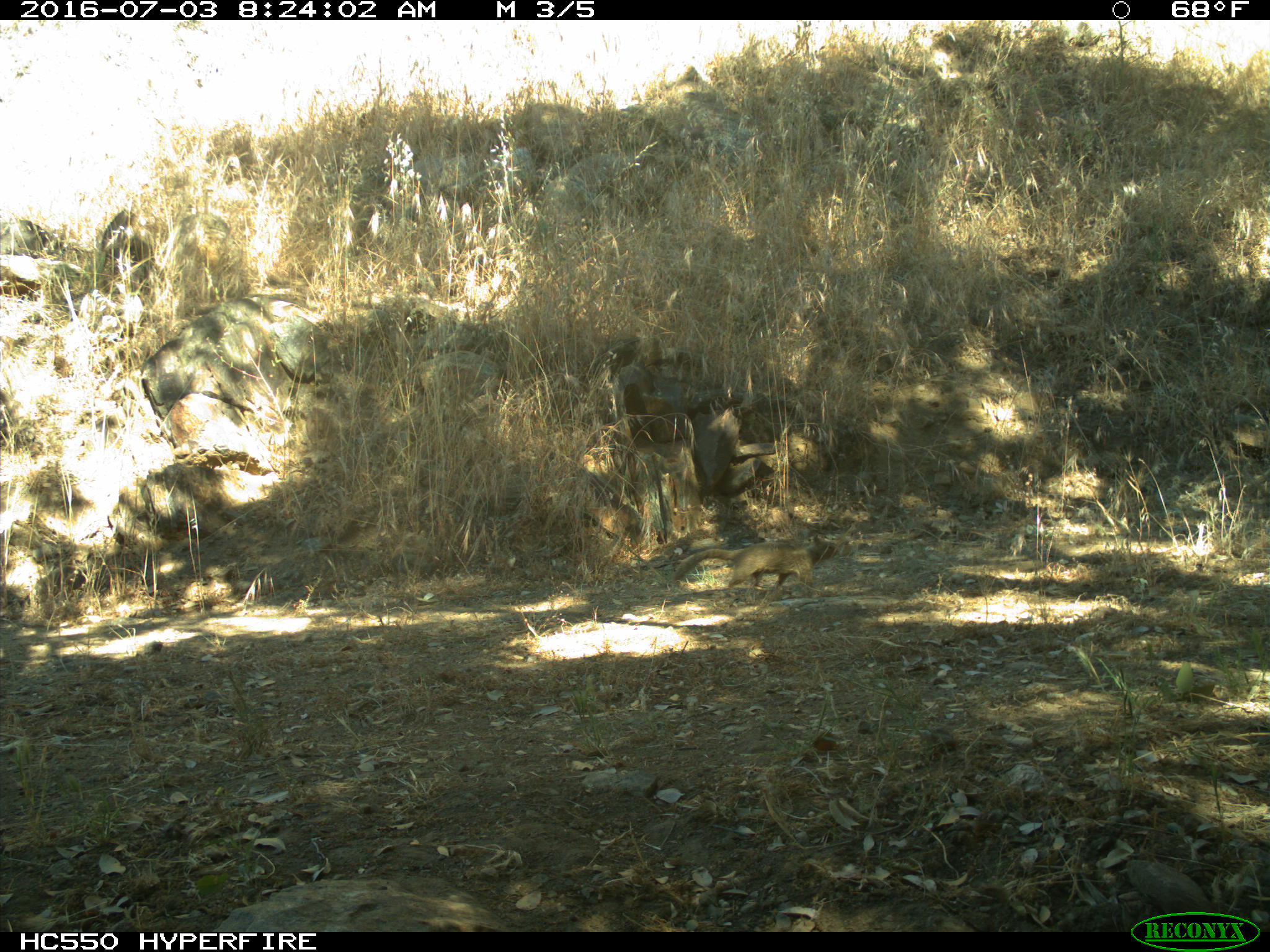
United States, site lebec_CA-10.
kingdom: Animalia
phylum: Chordata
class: Mammalia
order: Rodentia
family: Sciuridae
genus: Otospermophilus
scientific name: Otospermophilus beecheyi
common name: california ground squirrel